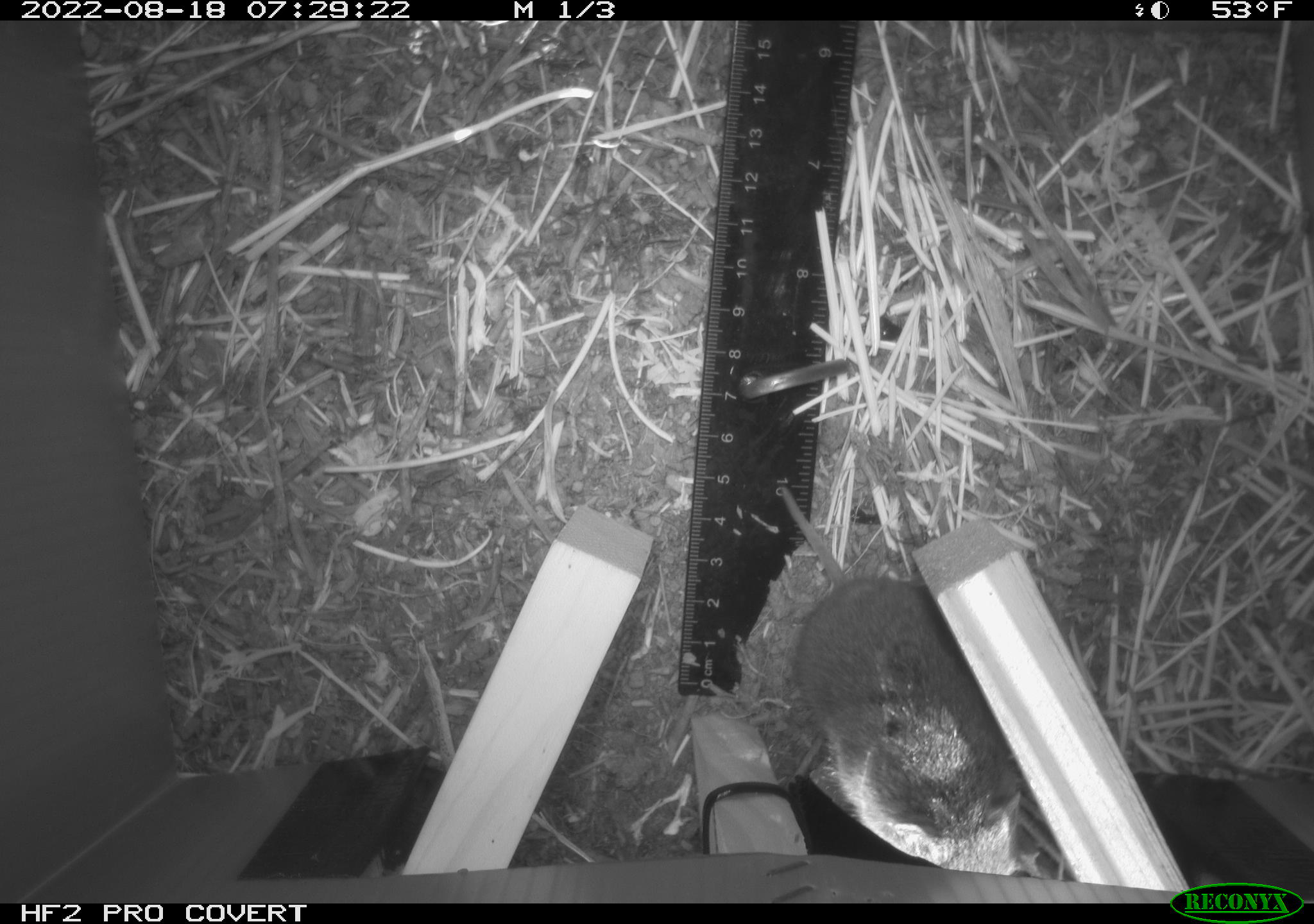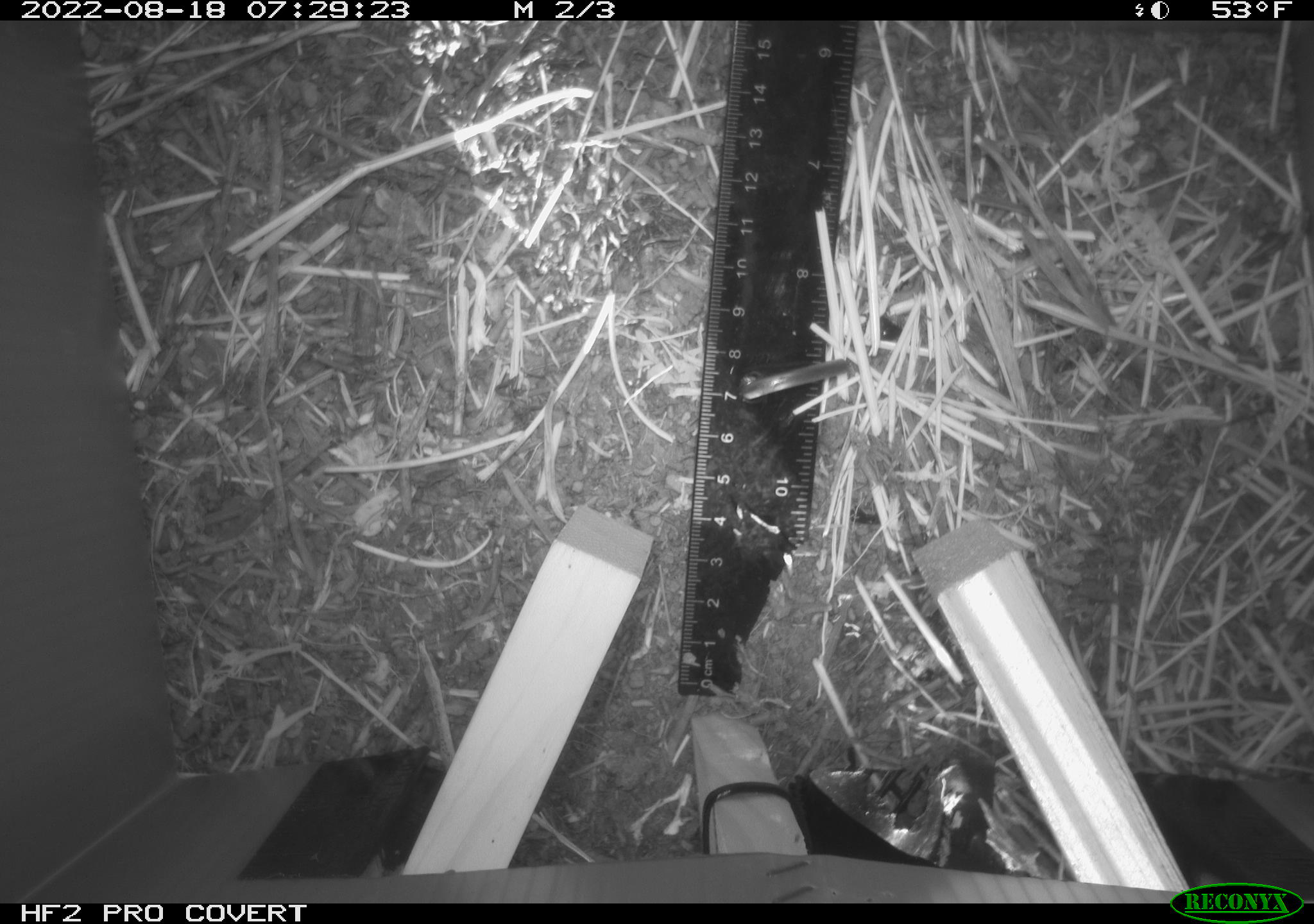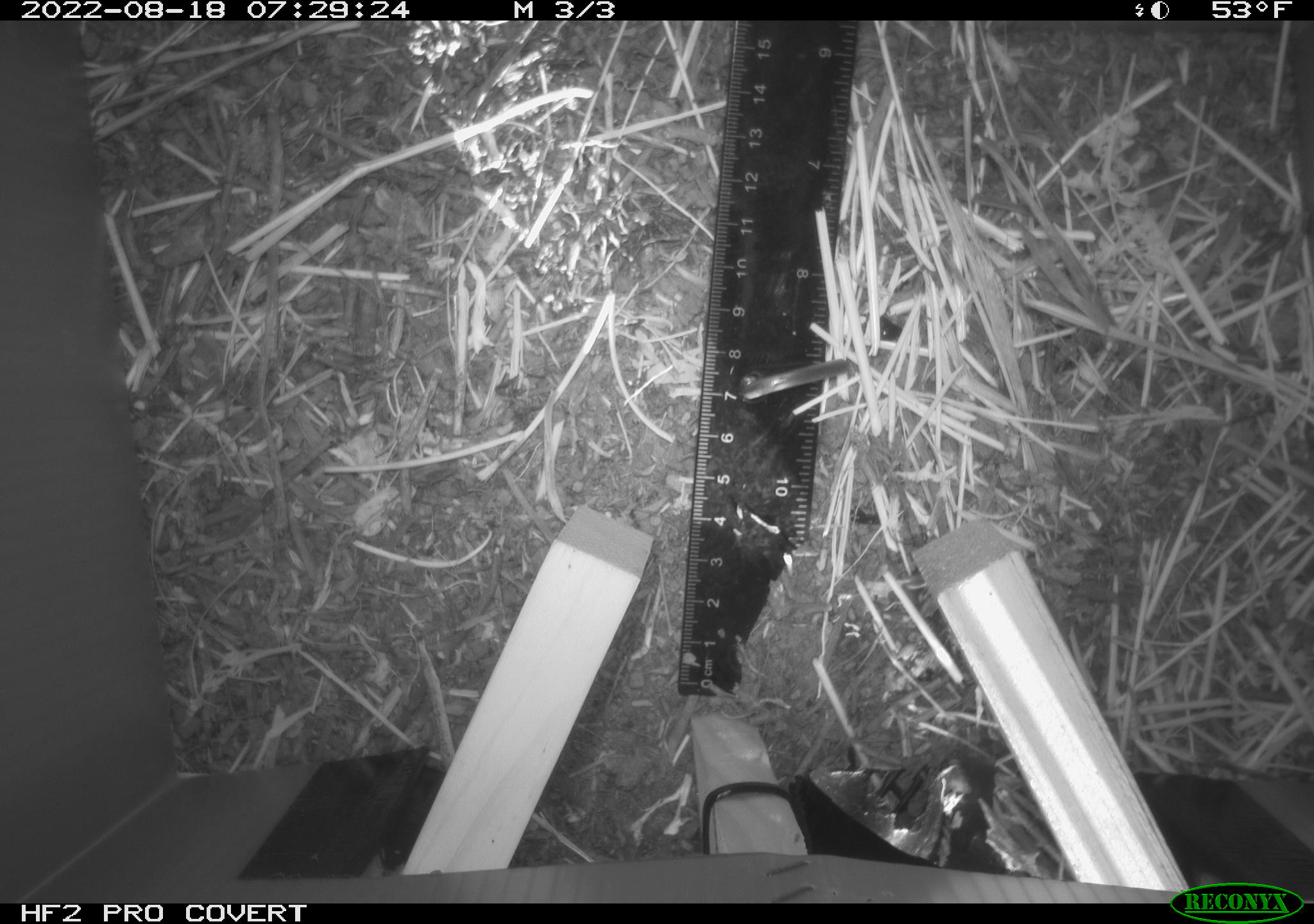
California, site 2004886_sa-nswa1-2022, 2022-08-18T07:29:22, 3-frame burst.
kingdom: Animalia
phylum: Chordata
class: Mammalia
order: Rodentia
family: Cricetidae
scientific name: Cricetidae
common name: hamsters, voles, lemmings, and allies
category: cricetidae family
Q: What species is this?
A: Cricetidae family (hamsters, voles, lemmings, and allies) (Cricetidae).